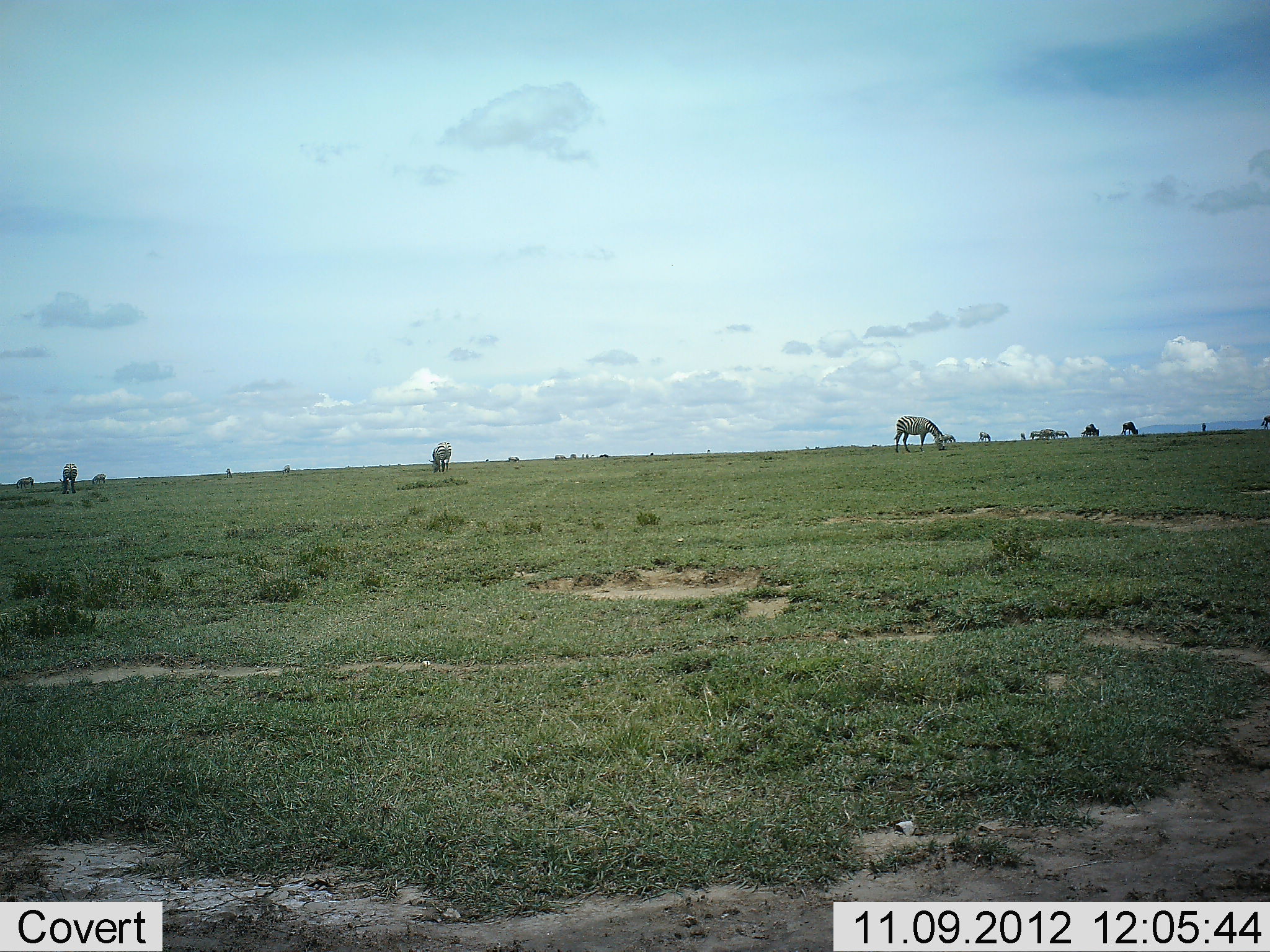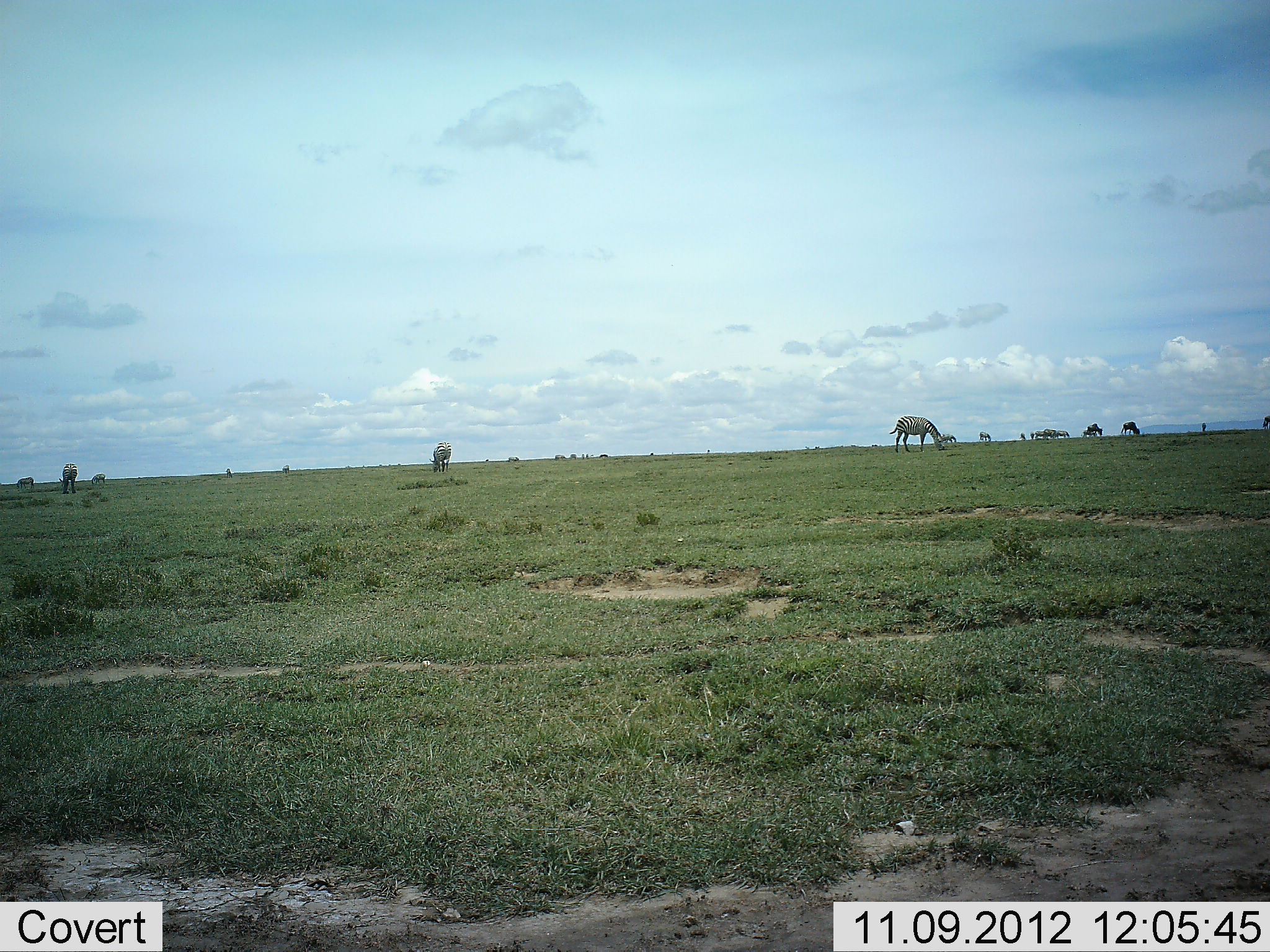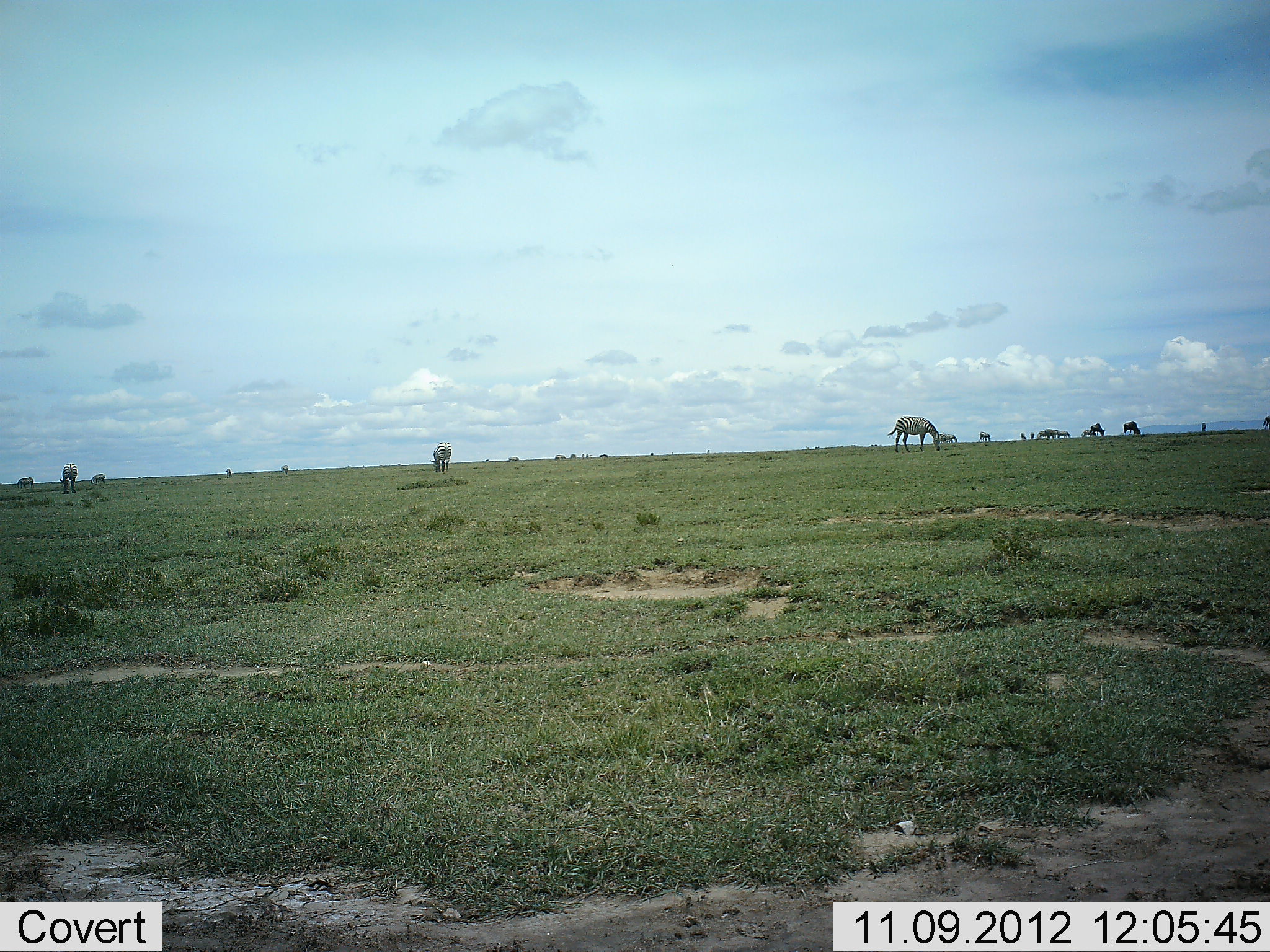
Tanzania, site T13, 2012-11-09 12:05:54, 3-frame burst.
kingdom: Animalia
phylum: Chordata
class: Mammalia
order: Perissodactyla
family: Equidae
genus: Equus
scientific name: Equus quagga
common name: plains zebra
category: zebra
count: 6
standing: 29%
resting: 0%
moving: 24%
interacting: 0%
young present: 0%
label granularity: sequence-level